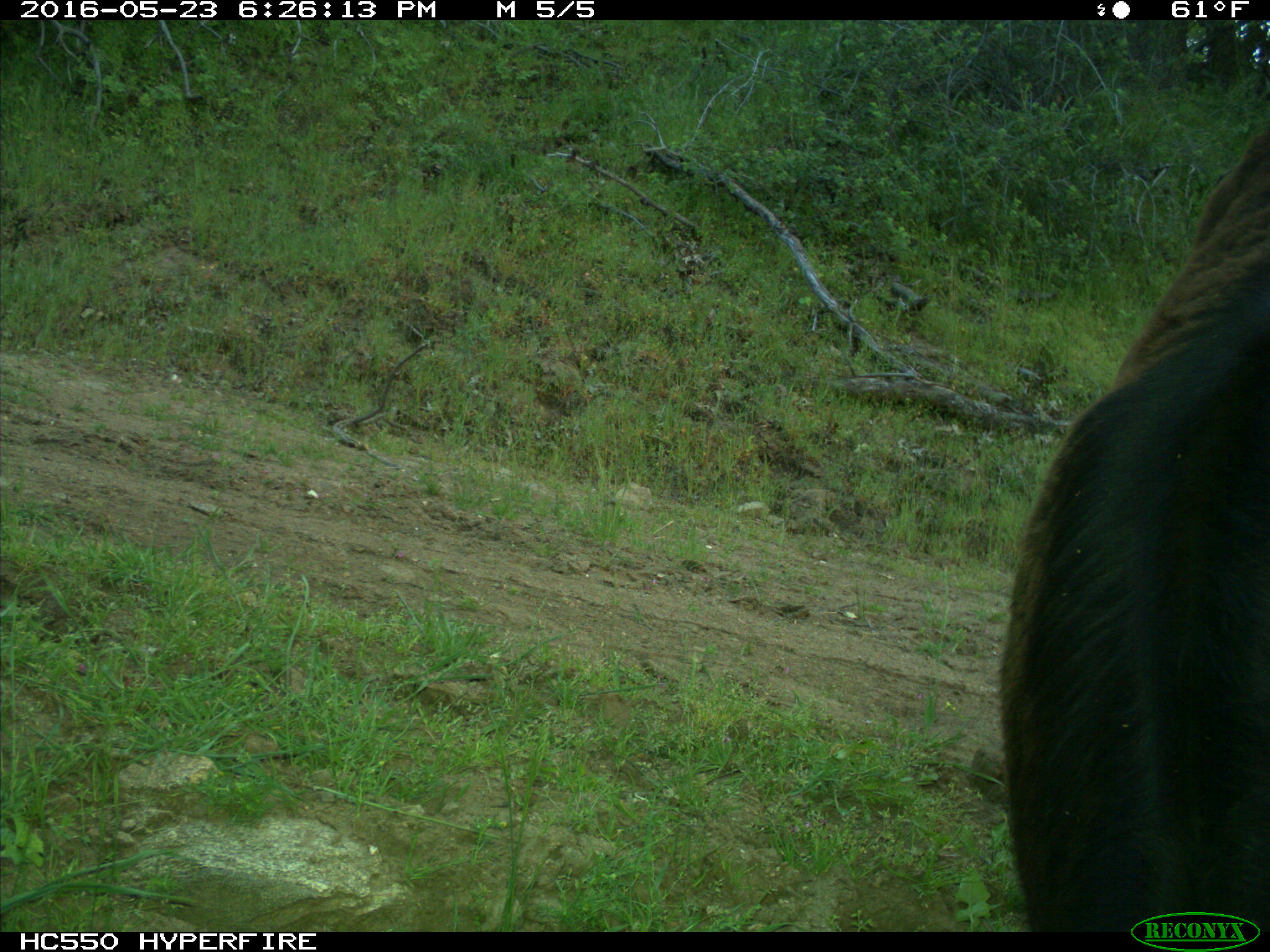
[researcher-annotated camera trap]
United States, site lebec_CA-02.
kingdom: Animalia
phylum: Chordata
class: Mammalia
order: Artiodactyla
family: Bovidae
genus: Bos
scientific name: Bos taurus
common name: domestic cow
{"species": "Bos taurus (domestic cow)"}